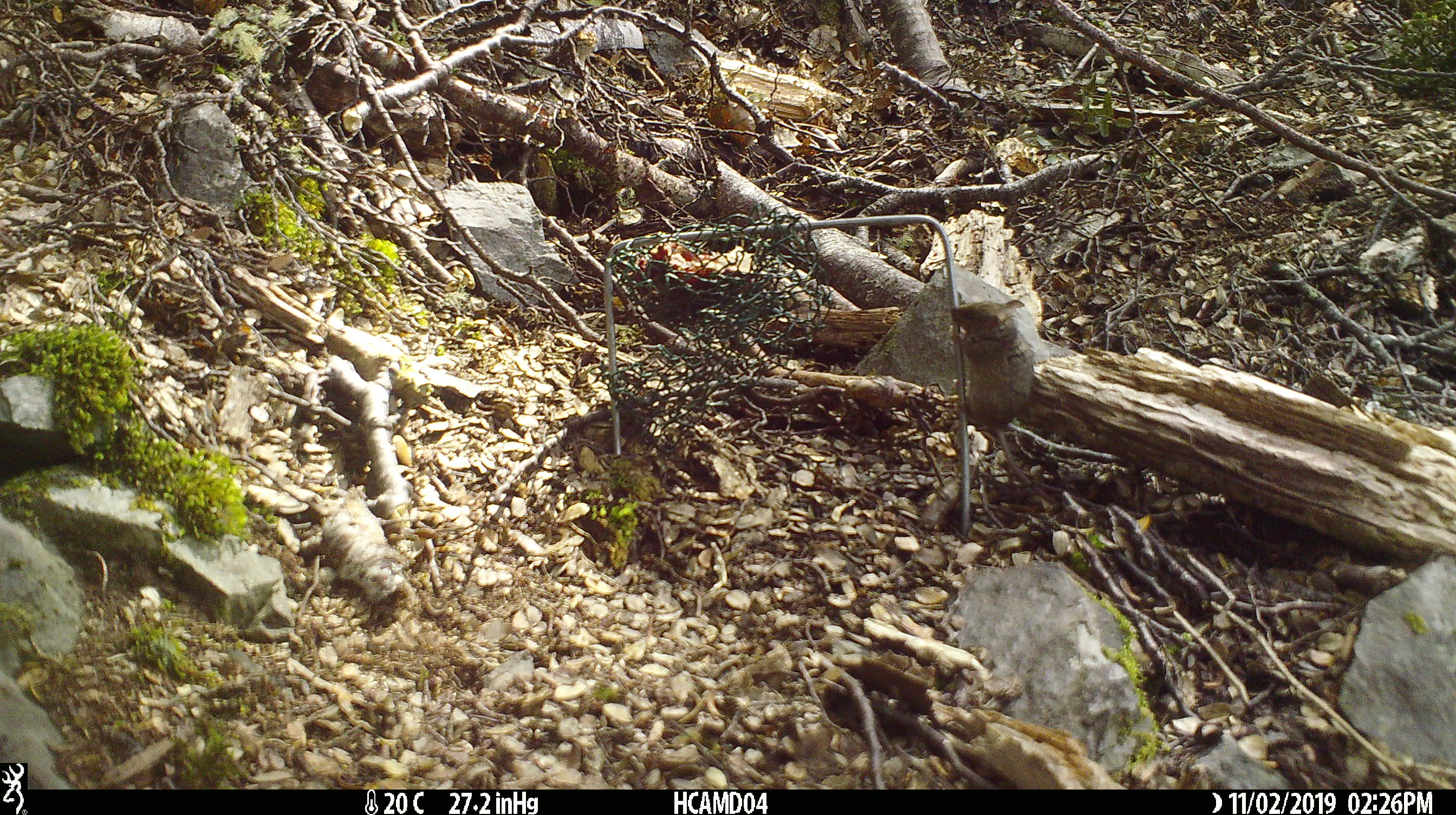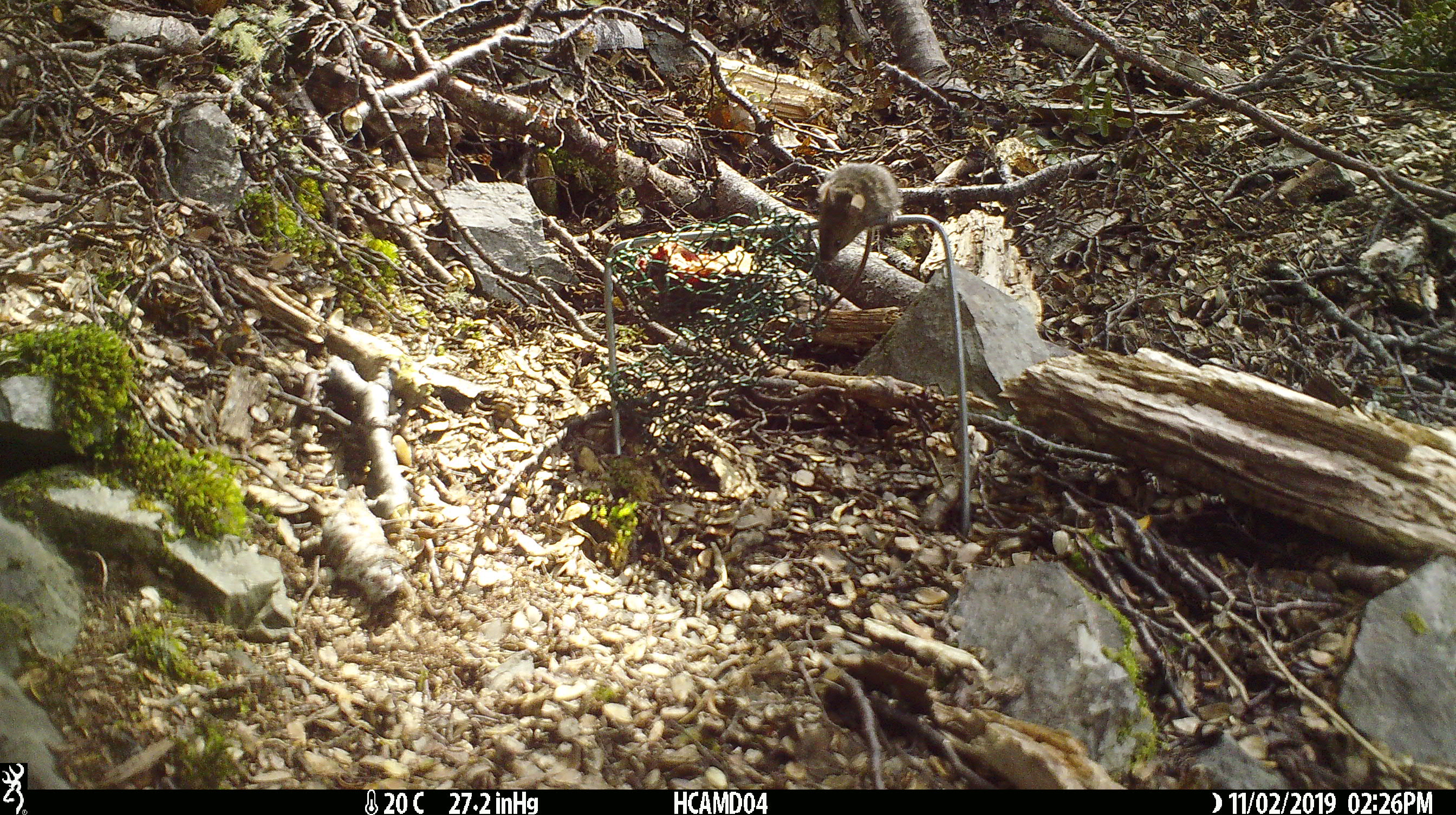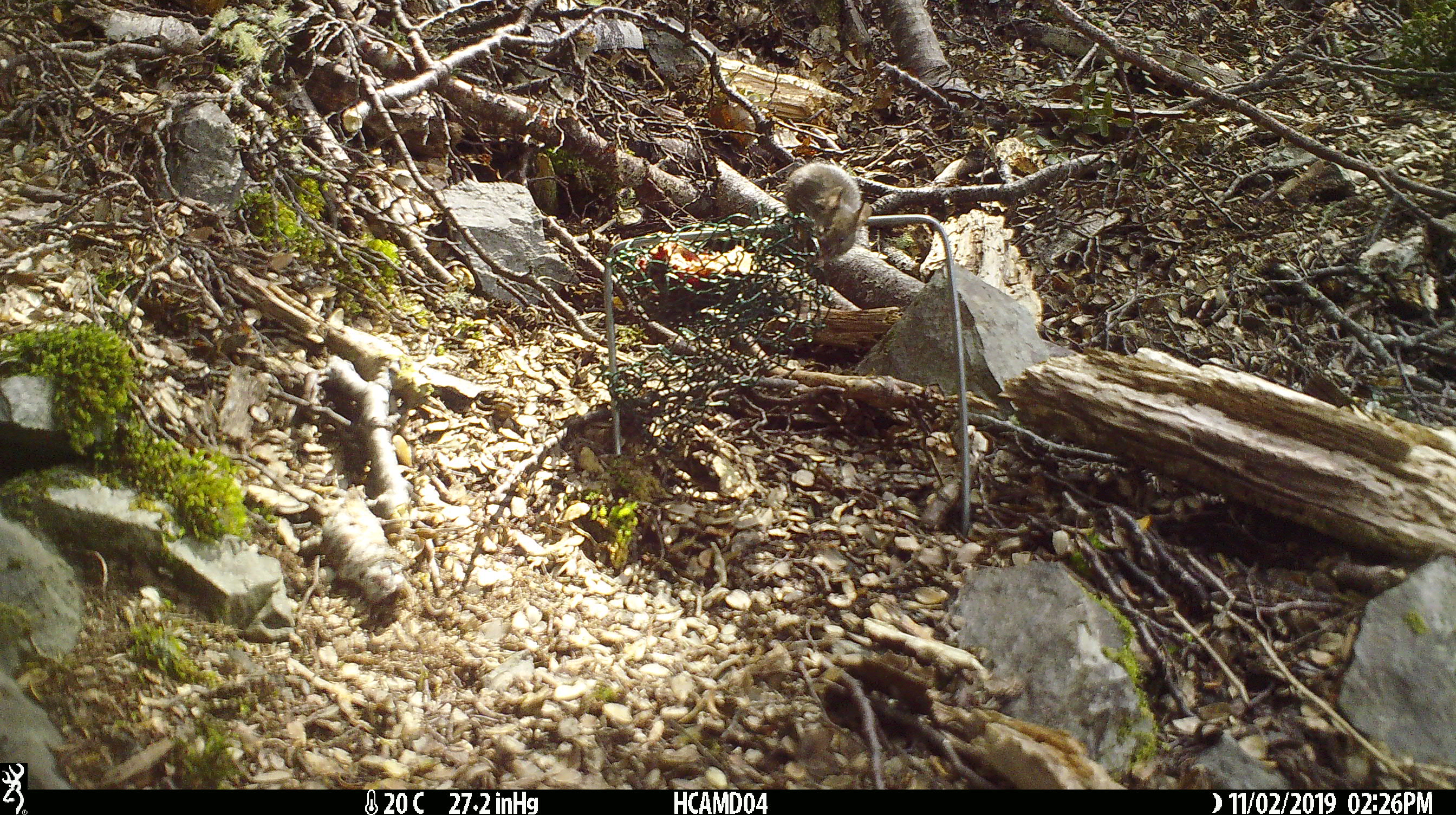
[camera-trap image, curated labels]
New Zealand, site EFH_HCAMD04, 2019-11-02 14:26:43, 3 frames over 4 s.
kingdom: Animalia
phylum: Chordata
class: Mammalia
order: Rodentia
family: Muridae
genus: Mus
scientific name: Mus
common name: mouse